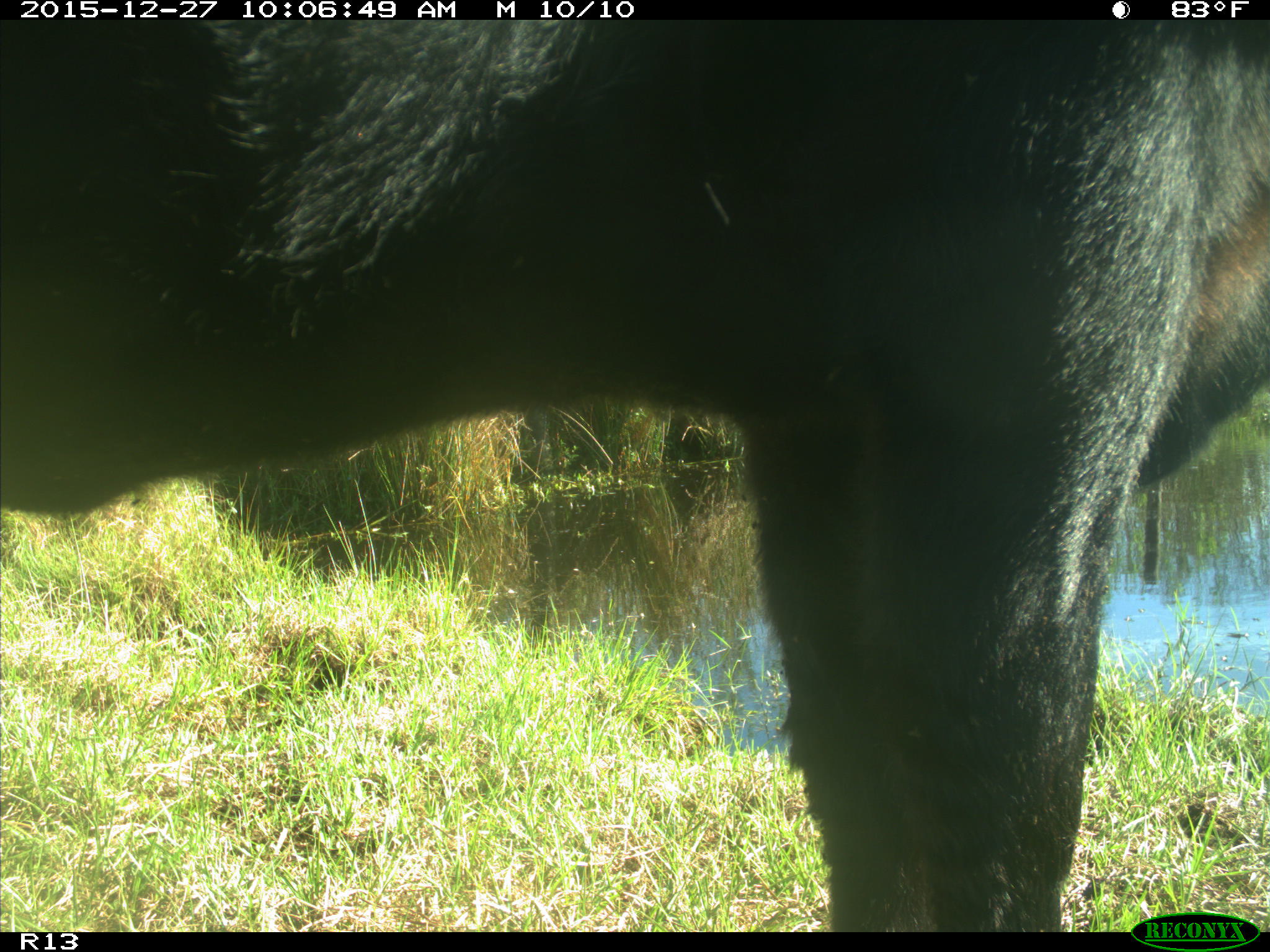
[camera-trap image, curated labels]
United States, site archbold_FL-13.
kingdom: Animalia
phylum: Chordata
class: Mammalia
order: Artiodactyla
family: Bovidae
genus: Bos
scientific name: Bos taurus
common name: domestic cow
Bos taurus (domestic cow).